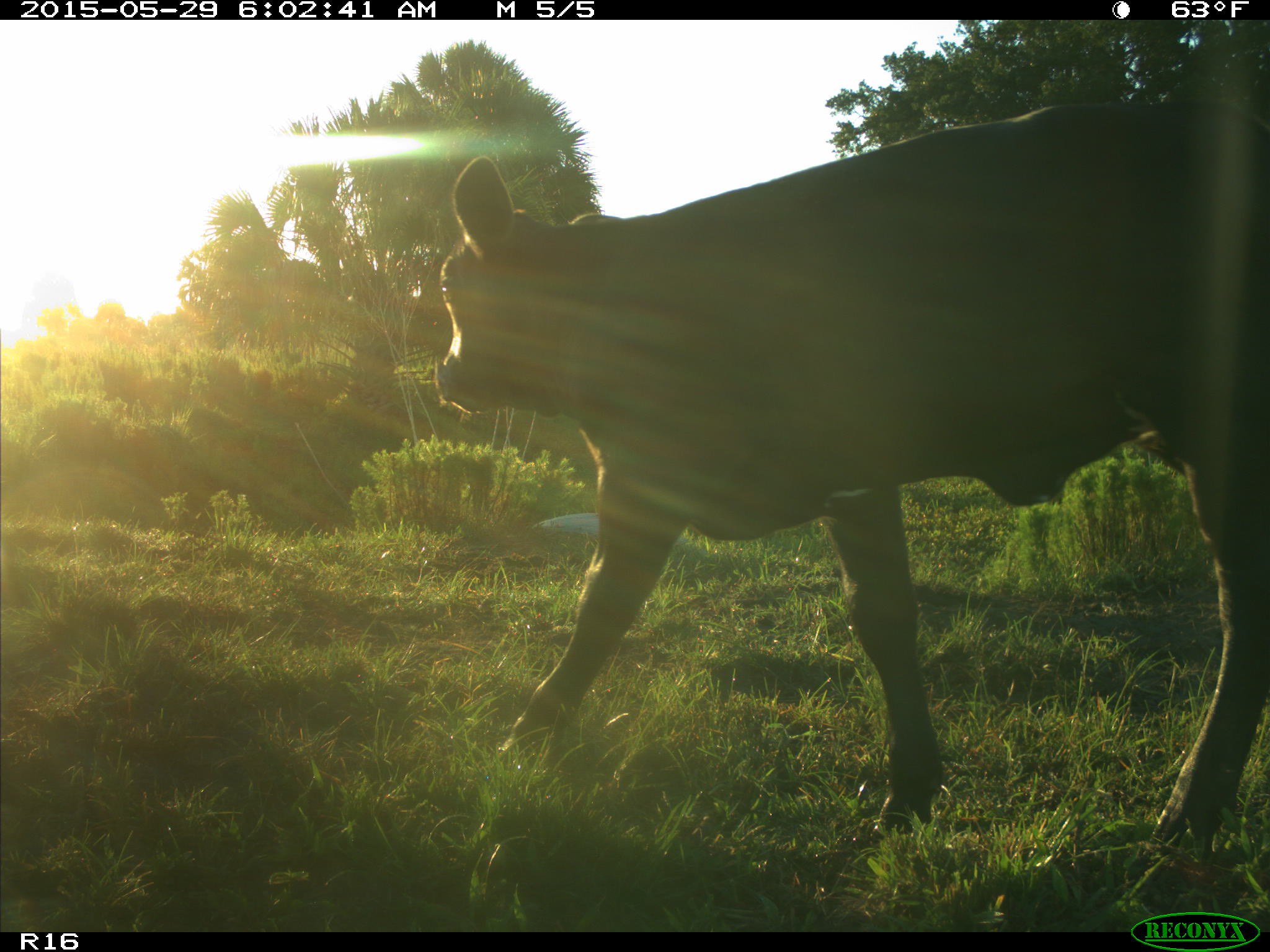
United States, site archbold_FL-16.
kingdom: Animalia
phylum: Chordata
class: Mammalia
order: Artiodactyla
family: Bovidae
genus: Bos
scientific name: Bos taurus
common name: domestic cow